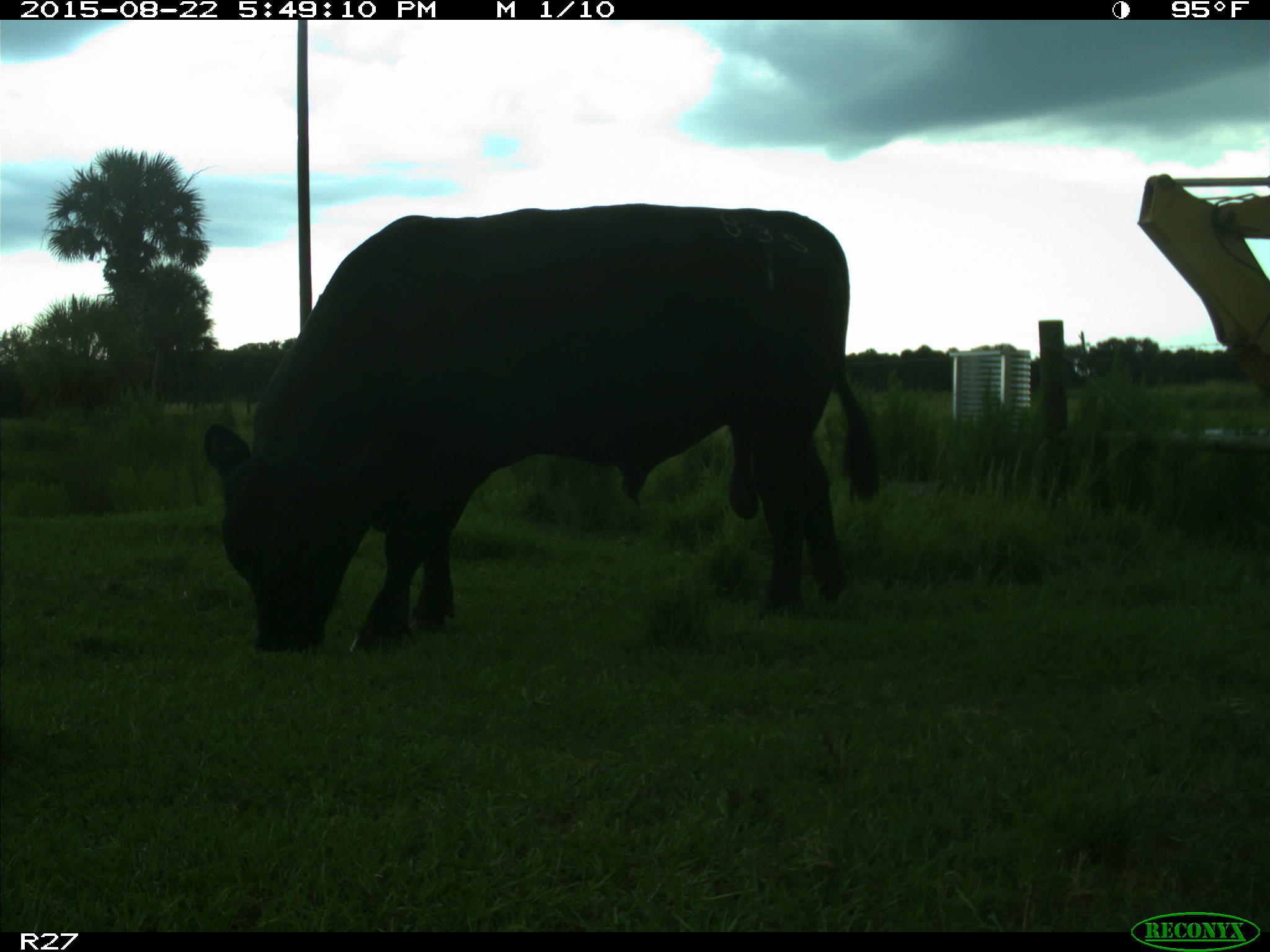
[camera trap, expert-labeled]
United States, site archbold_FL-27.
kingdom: Animalia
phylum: Chordata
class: Mammalia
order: Artiodactyla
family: Bovidae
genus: Bos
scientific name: Bos taurus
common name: domestic cow